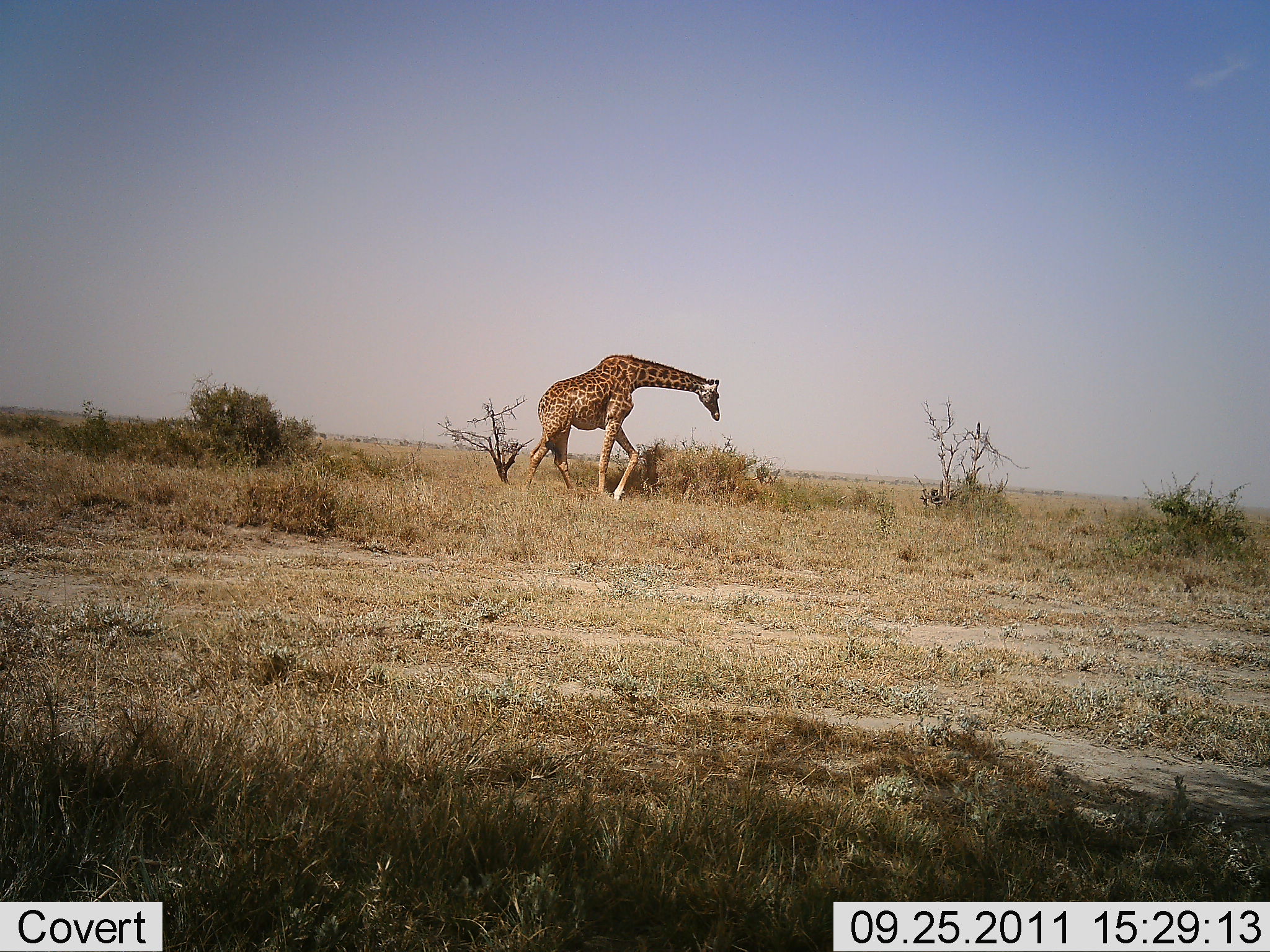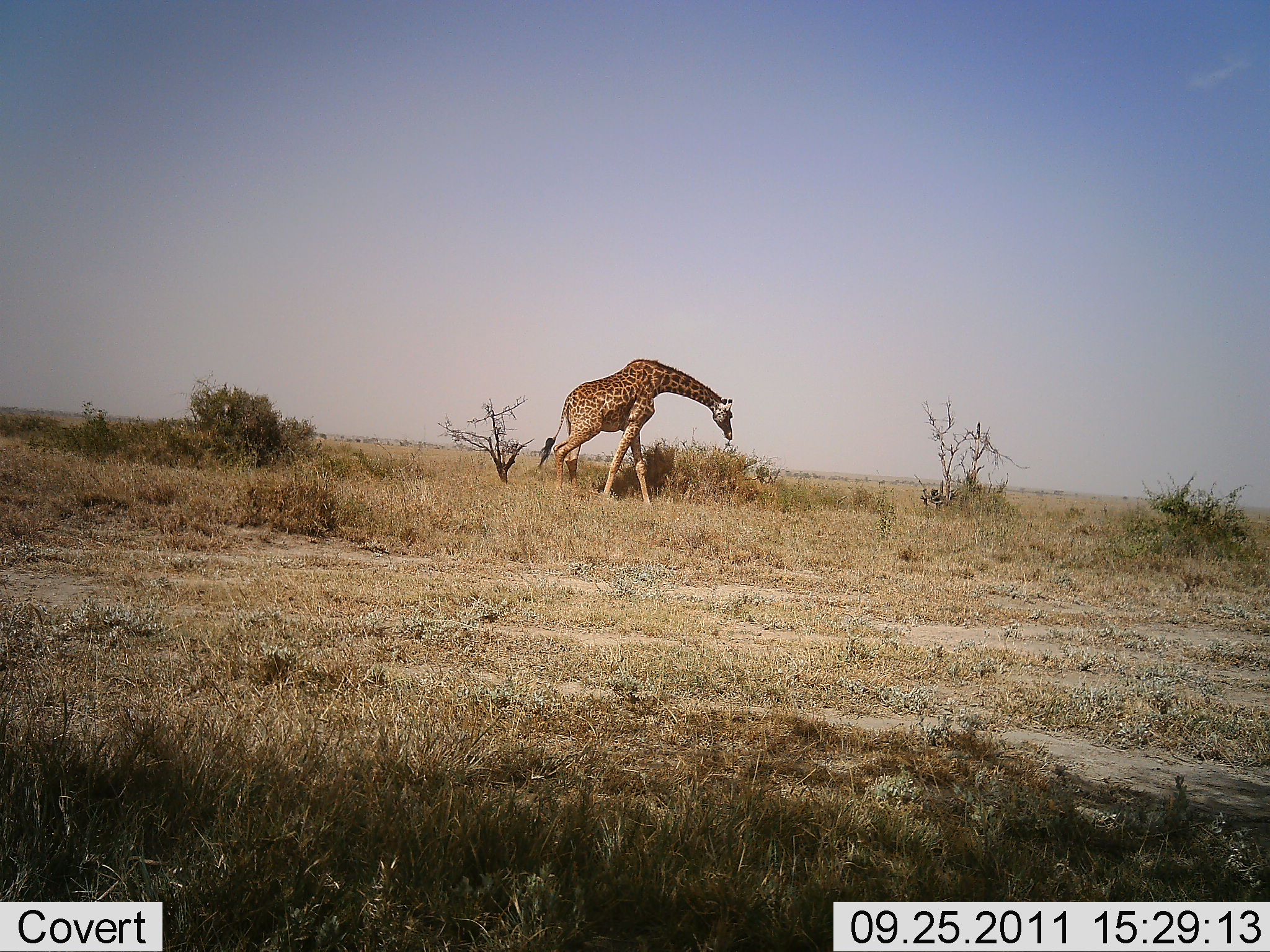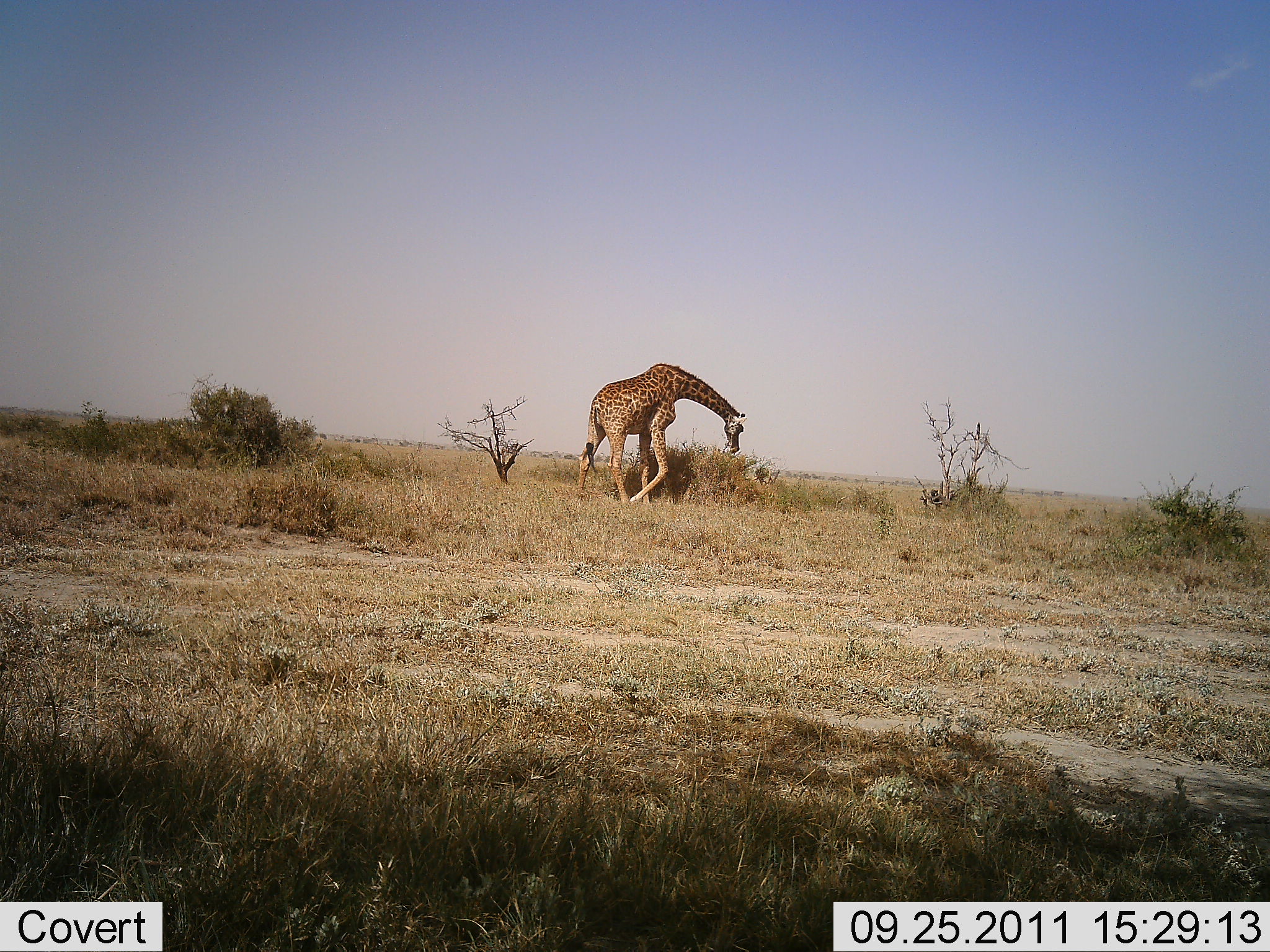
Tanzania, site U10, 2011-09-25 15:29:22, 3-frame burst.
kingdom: Animalia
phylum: Chordata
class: Mammalia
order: Artiodactyla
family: Giraffidae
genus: Giraffa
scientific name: Giraffa camelopardalis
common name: giraffe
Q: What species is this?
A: Giraffe (Giraffa camelopardalis).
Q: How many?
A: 1.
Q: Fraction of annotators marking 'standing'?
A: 0%.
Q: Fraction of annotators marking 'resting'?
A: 0%.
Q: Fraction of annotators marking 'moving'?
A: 82%.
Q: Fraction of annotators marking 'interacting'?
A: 0%.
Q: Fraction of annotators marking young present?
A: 0%.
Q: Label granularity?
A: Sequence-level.